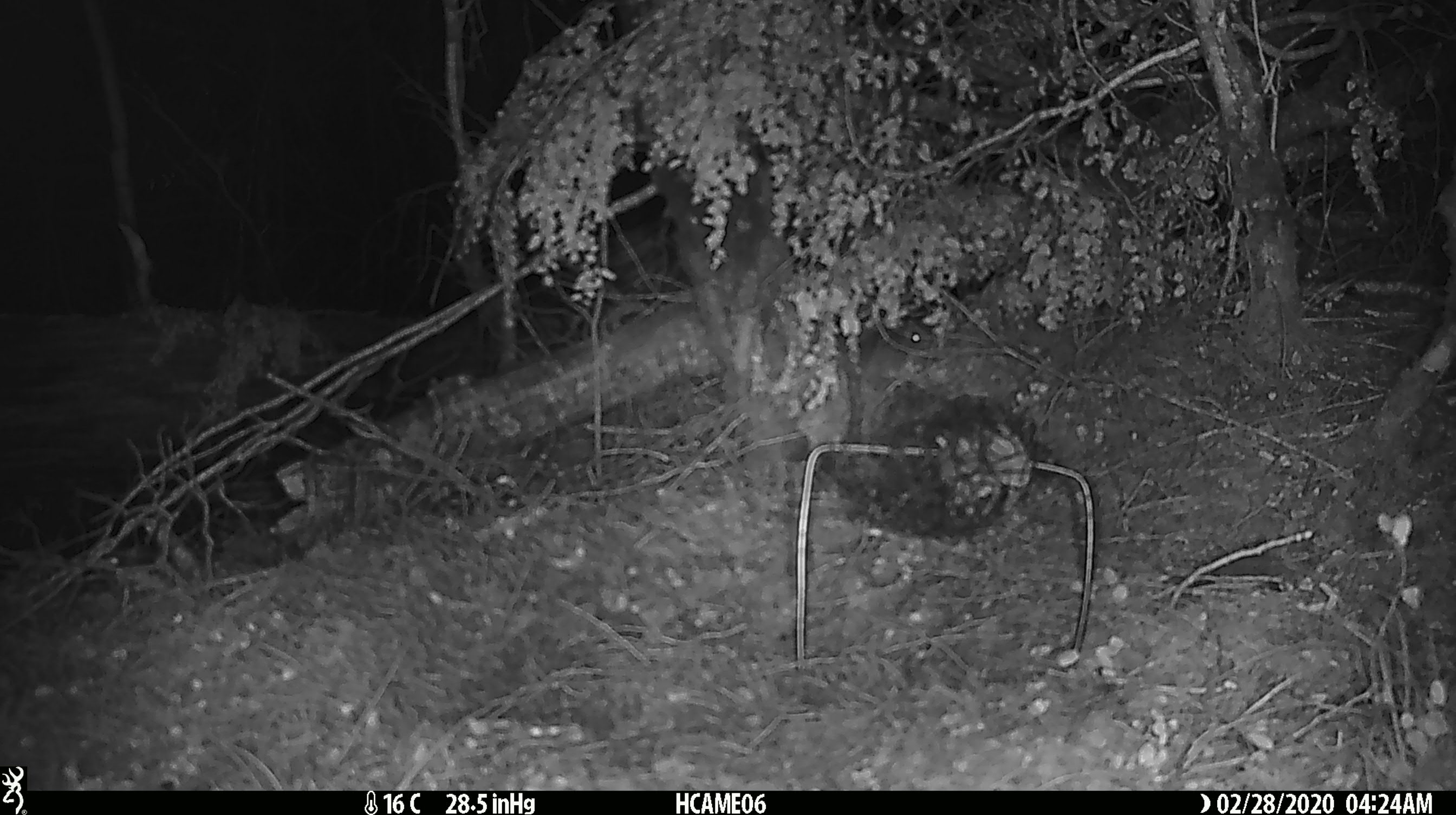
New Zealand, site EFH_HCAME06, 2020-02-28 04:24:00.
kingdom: Animalia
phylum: Chordata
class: Mammalia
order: Rodentia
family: Muridae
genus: Mus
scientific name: Mus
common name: mouse